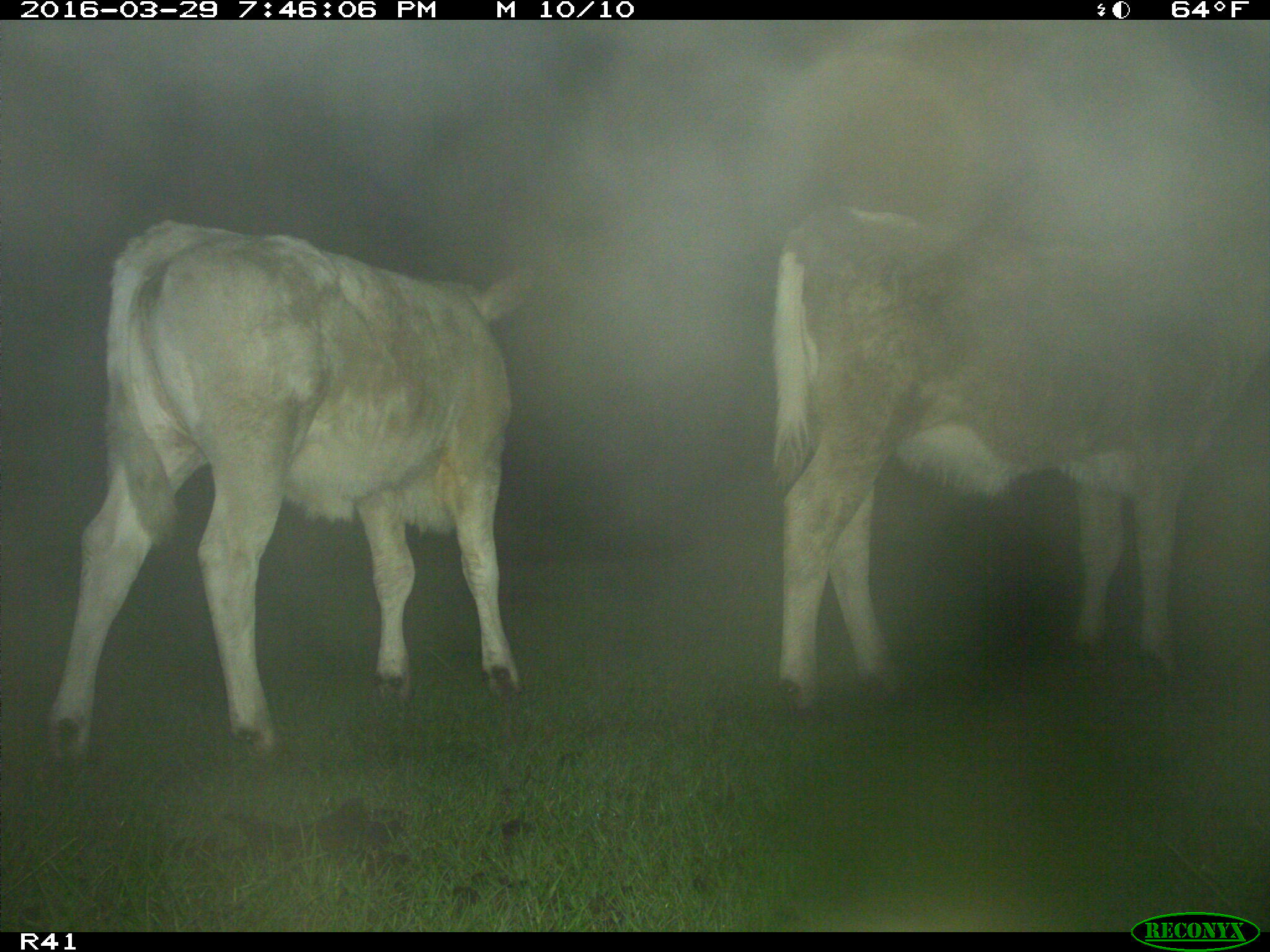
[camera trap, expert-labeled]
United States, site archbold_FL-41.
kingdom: Animalia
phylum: Chordata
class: Mammalia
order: Artiodactyla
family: Bovidae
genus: Bos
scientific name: Bos taurus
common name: domestic cow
Bos taurus (domestic cow).